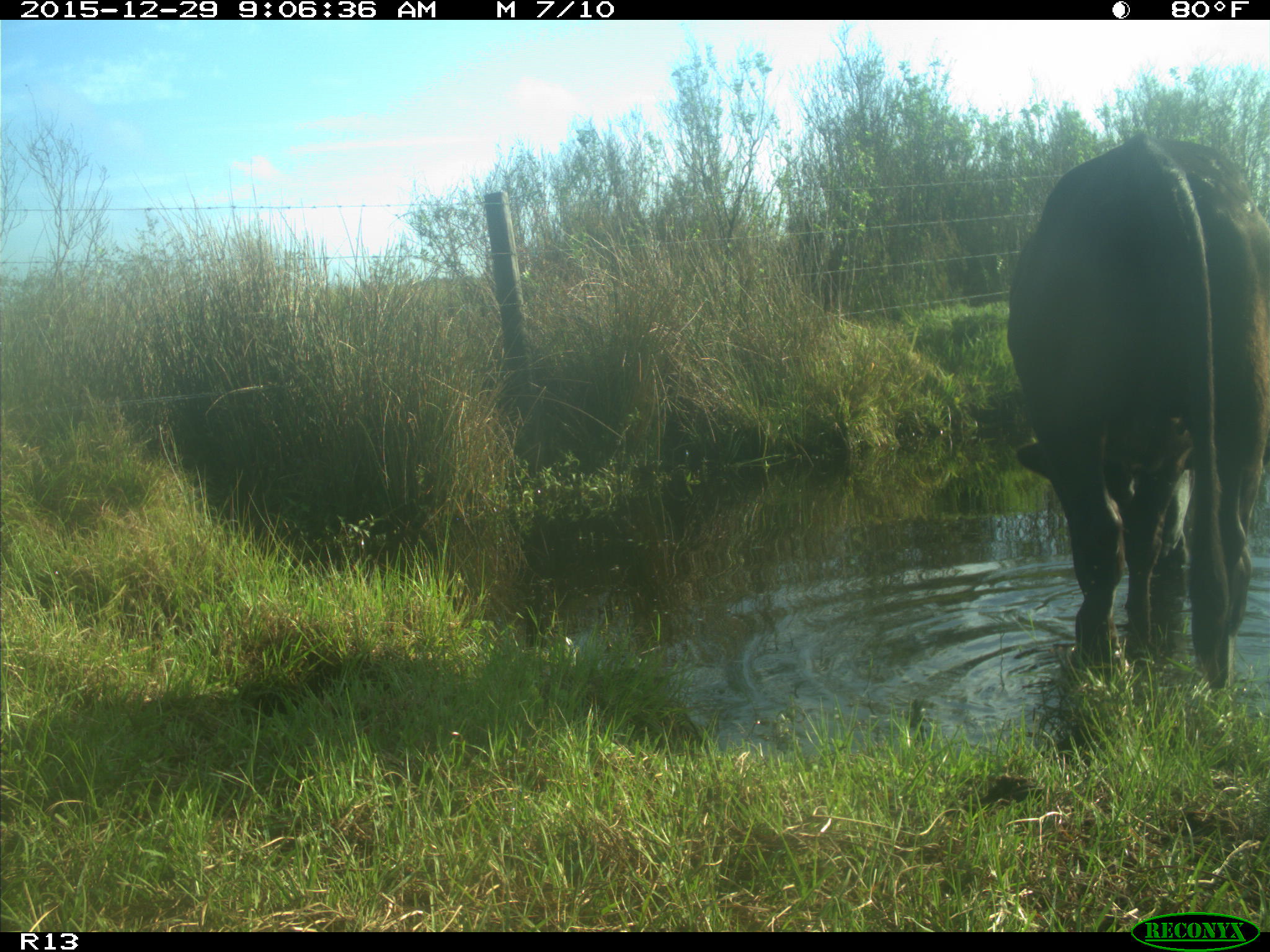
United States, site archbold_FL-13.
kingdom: Animalia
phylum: Chordata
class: Mammalia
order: Artiodactyla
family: Bovidae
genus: Bos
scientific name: Bos taurus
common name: domestic cow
Bos taurus (domestic cow).